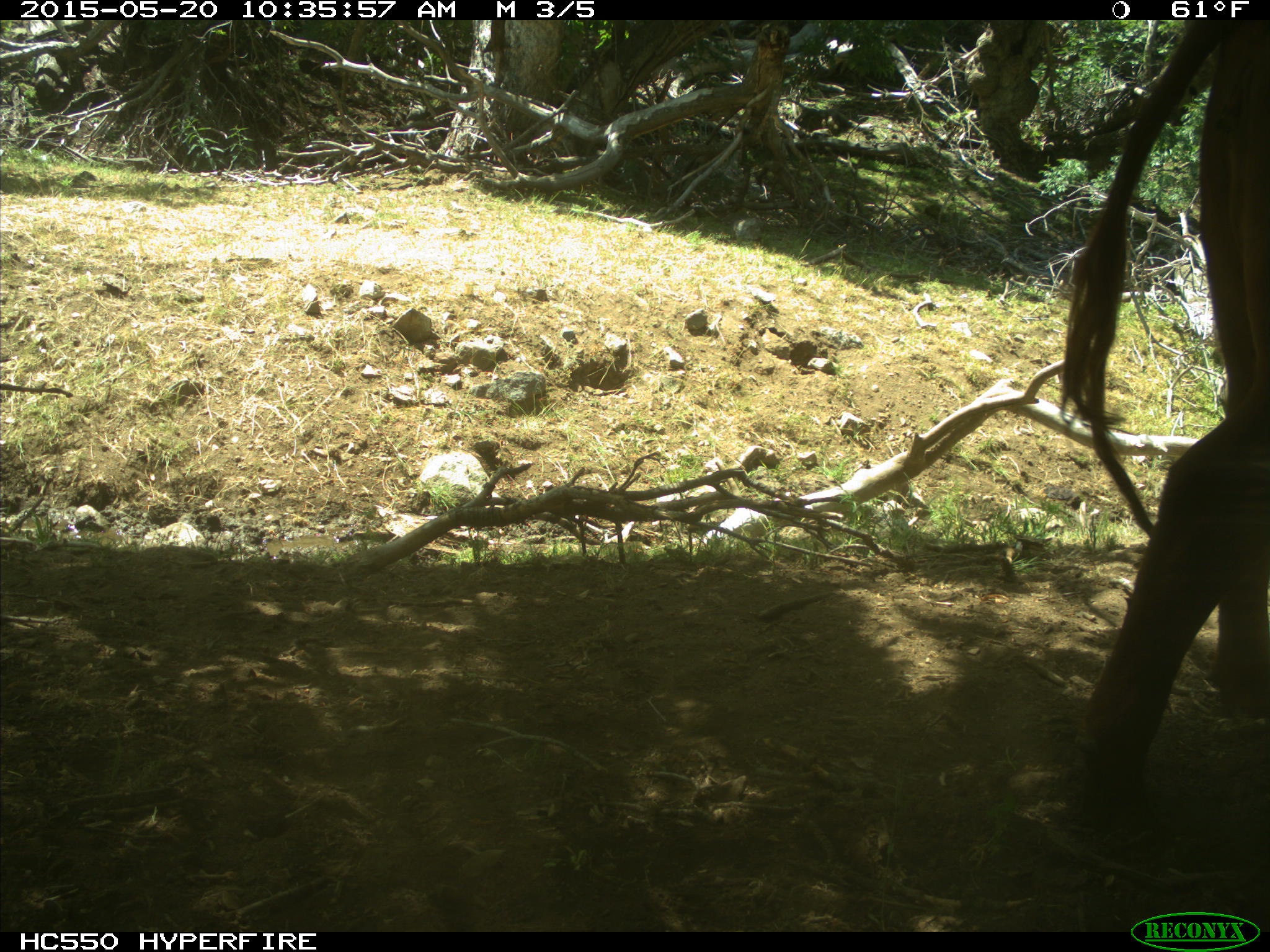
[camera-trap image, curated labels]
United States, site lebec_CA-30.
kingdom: Animalia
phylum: Chordata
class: Mammalia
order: Artiodactyla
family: Bovidae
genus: Bos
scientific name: Bos taurus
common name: domestic cow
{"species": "Bos taurus (domestic cow)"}